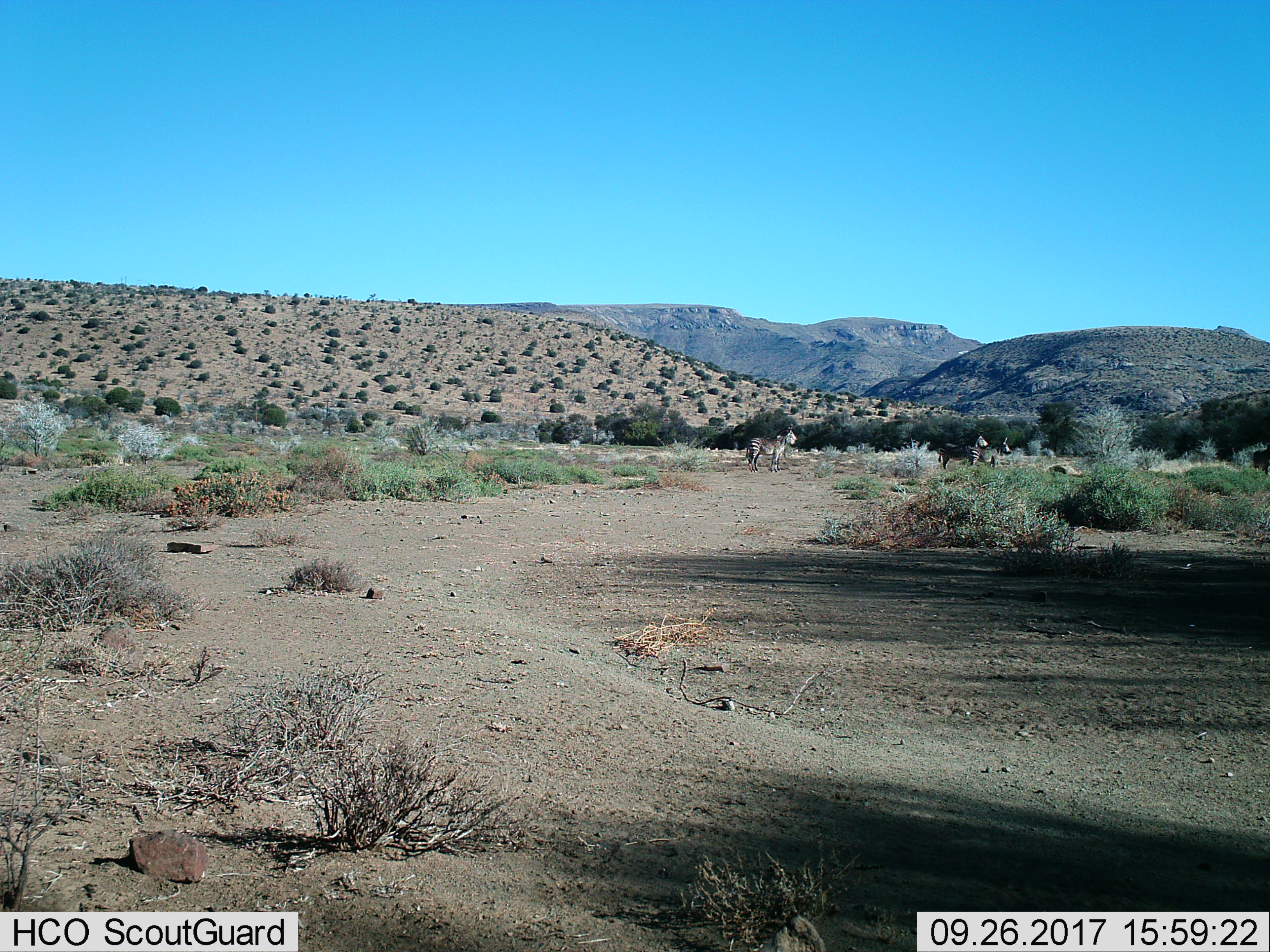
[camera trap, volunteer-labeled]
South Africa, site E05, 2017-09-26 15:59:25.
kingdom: Animalia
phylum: Chordata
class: Mammalia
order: Perissodactyla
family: Equidae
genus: Equus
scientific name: Equus zebra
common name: mountain zebra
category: zebramountain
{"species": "zebramountain (mountain zebra) (Equus zebra)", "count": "4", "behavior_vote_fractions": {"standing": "89%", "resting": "0%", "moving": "11%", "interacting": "0%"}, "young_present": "0%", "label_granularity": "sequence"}